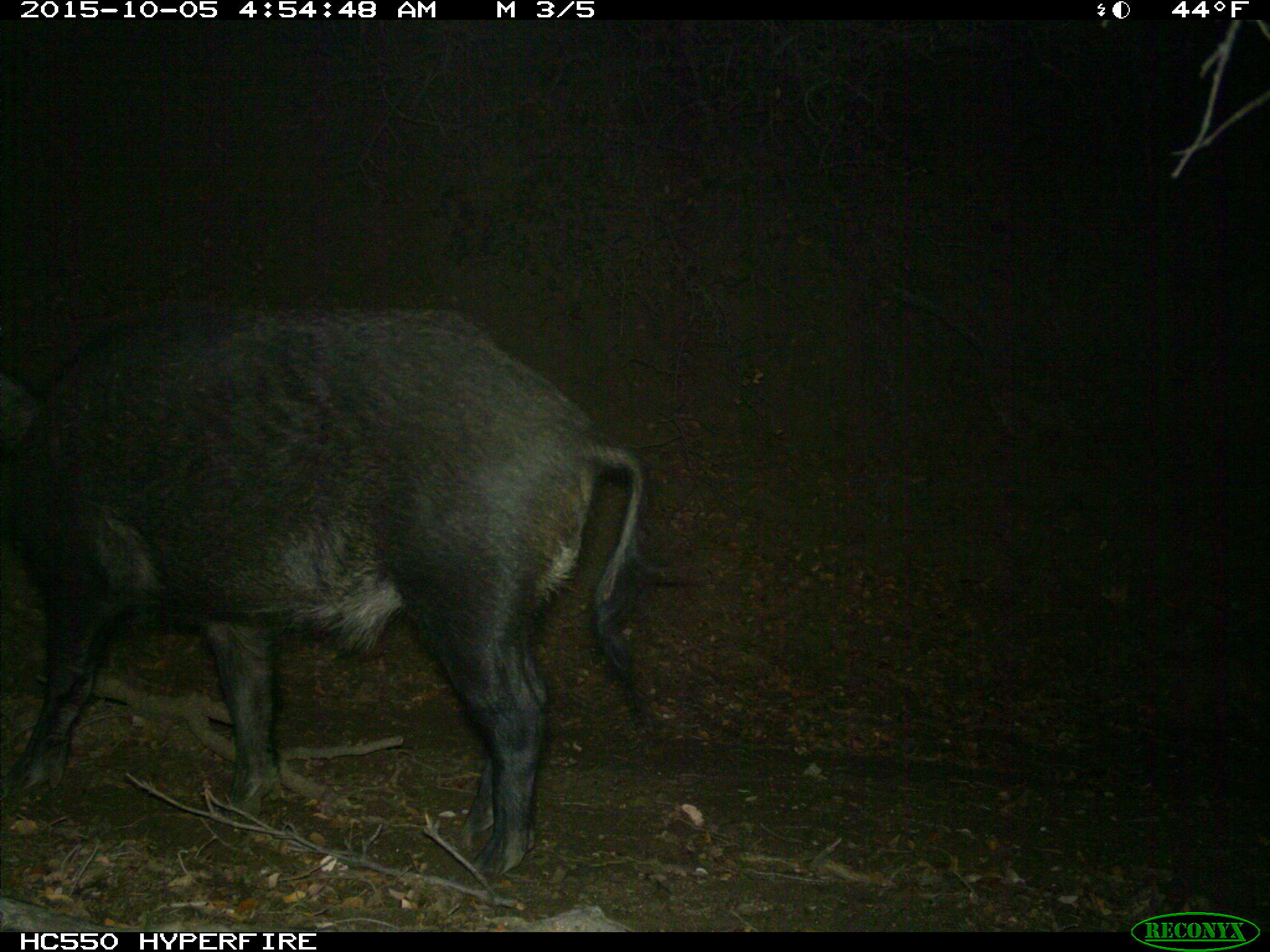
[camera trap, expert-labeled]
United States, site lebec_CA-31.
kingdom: Animalia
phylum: Chordata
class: Mammalia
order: Artiodactyla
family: Suidae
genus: Sus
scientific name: Sus scrofa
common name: wild boar